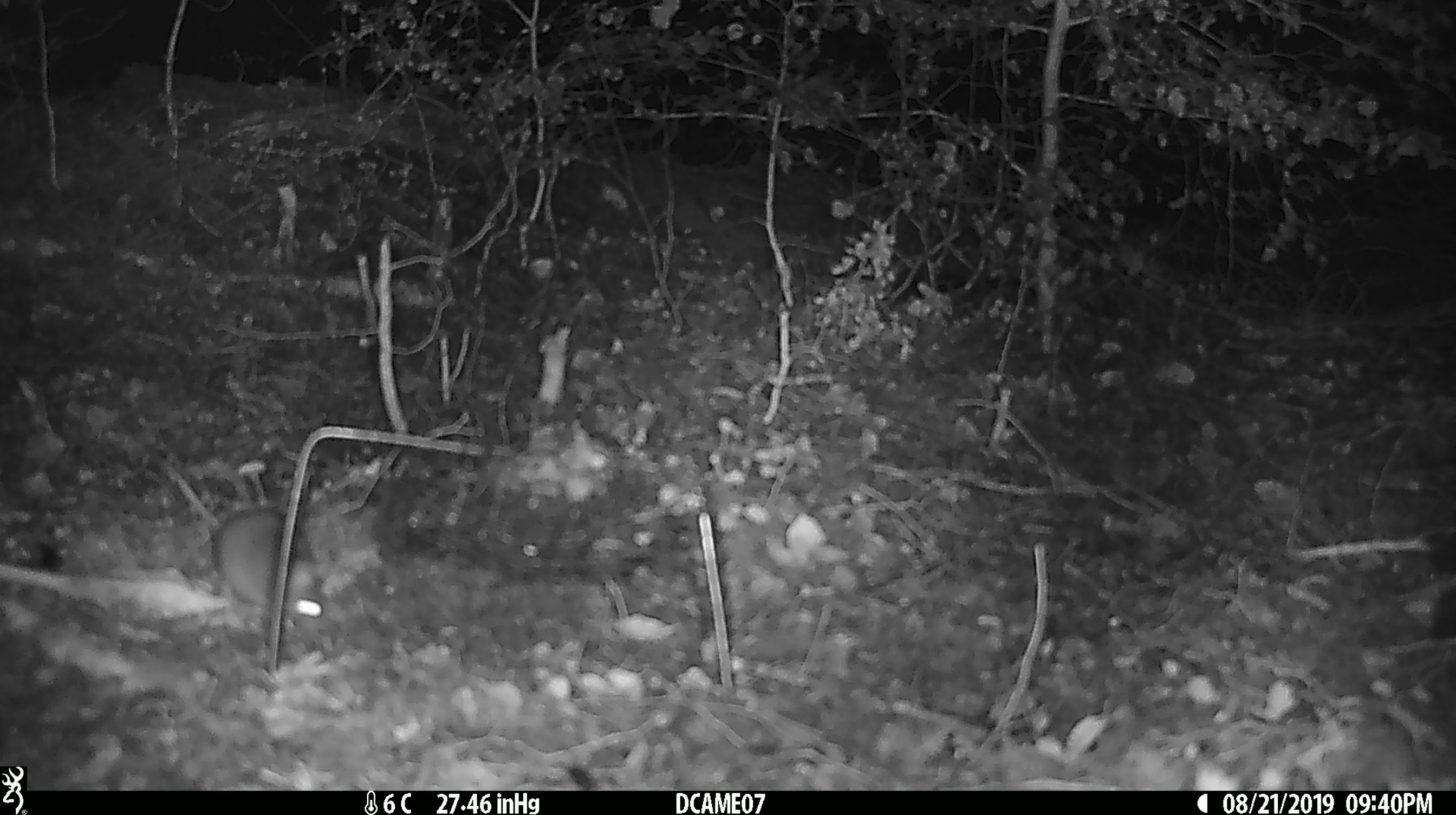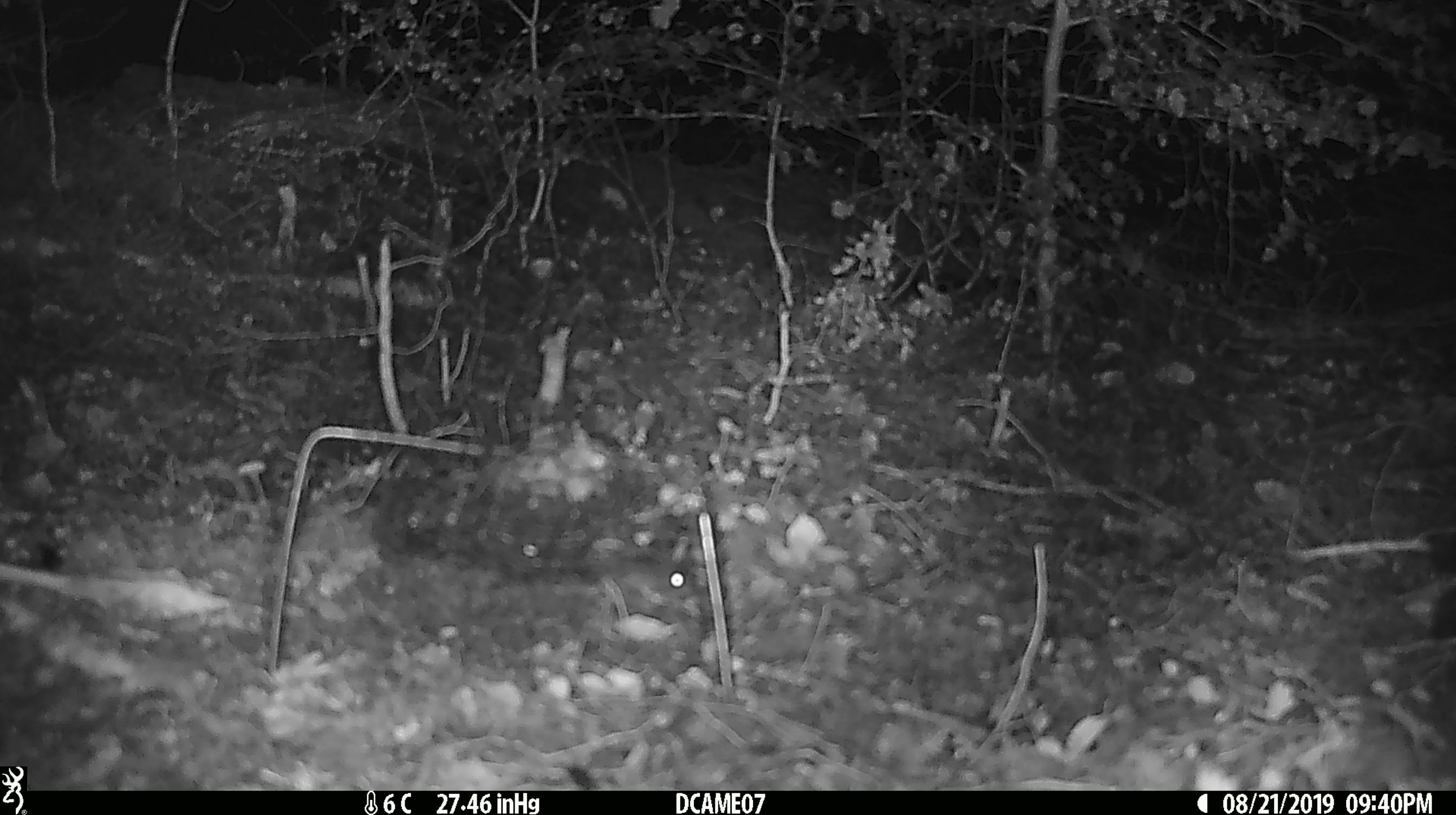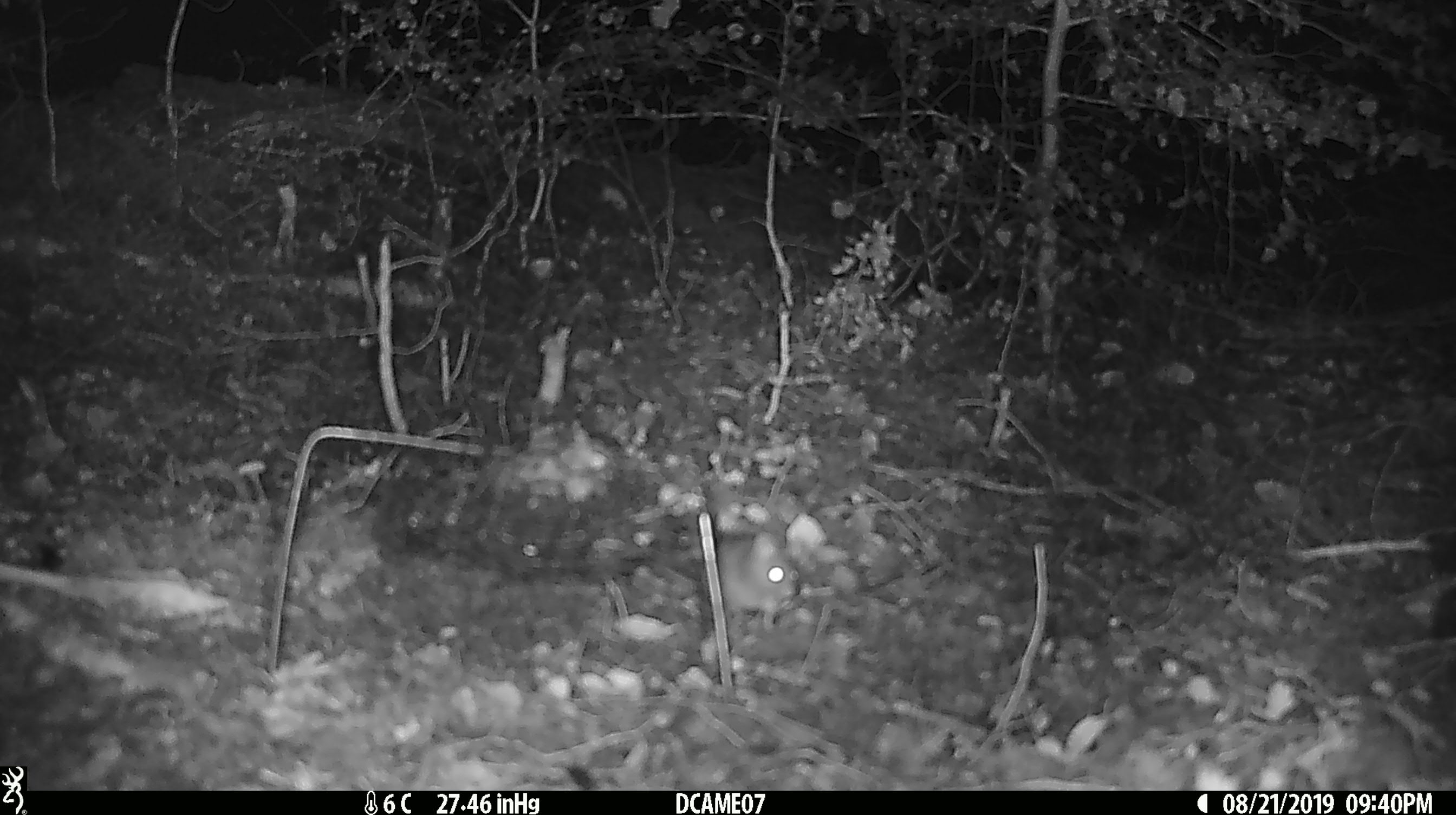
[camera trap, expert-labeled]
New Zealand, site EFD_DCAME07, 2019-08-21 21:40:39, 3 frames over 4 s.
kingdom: Animalia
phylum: Chordata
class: Mammalia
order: Rodentia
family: Muridae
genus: Mus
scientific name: Mus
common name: mouse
Mouse (Mus).